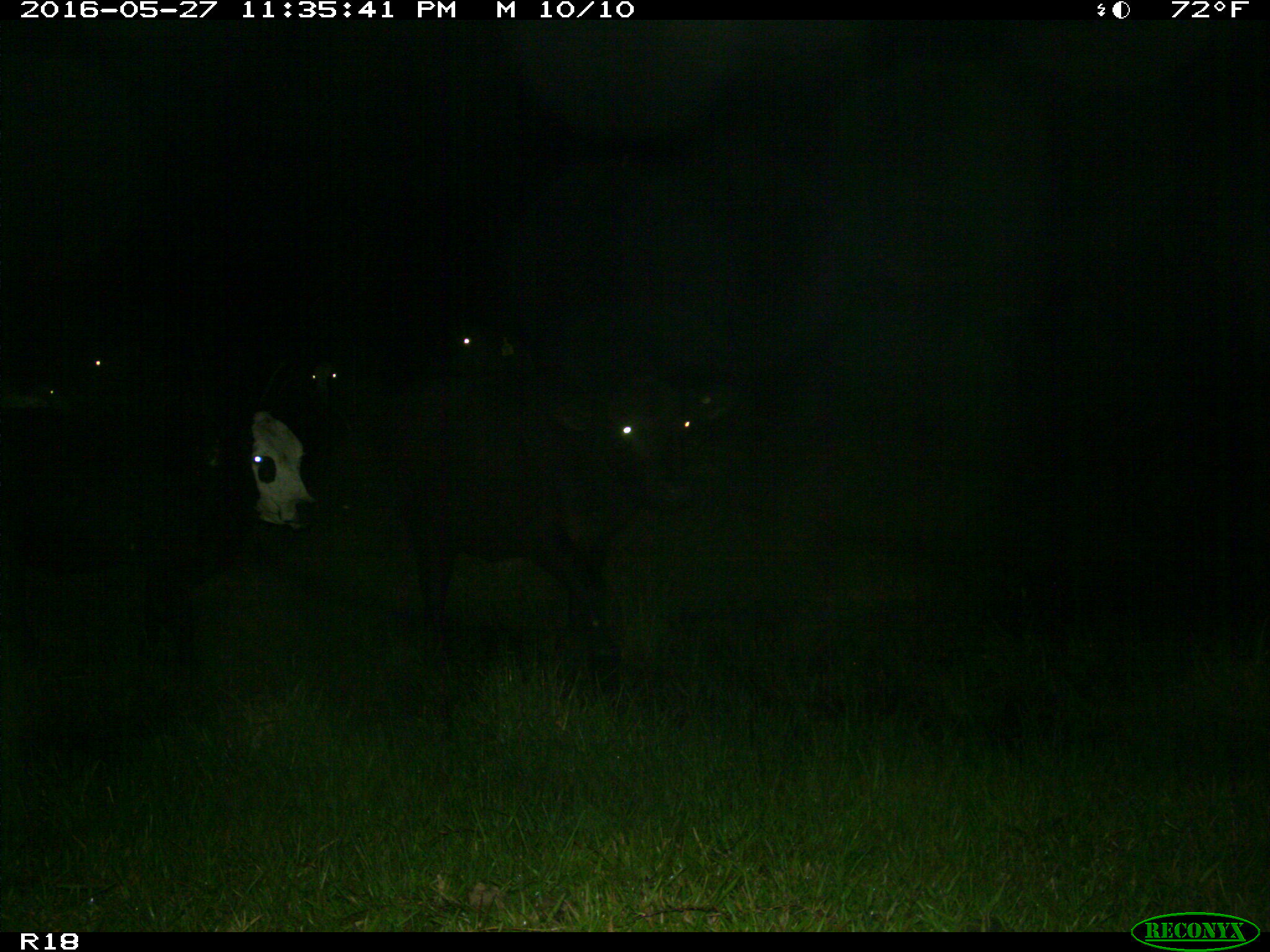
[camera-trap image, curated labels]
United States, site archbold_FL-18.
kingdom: Animalia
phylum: Chordata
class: Mammalia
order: Artiodactyla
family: Bovidae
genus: Bos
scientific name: Bos taurus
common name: domestic cow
Bos taurus (domestic cow).